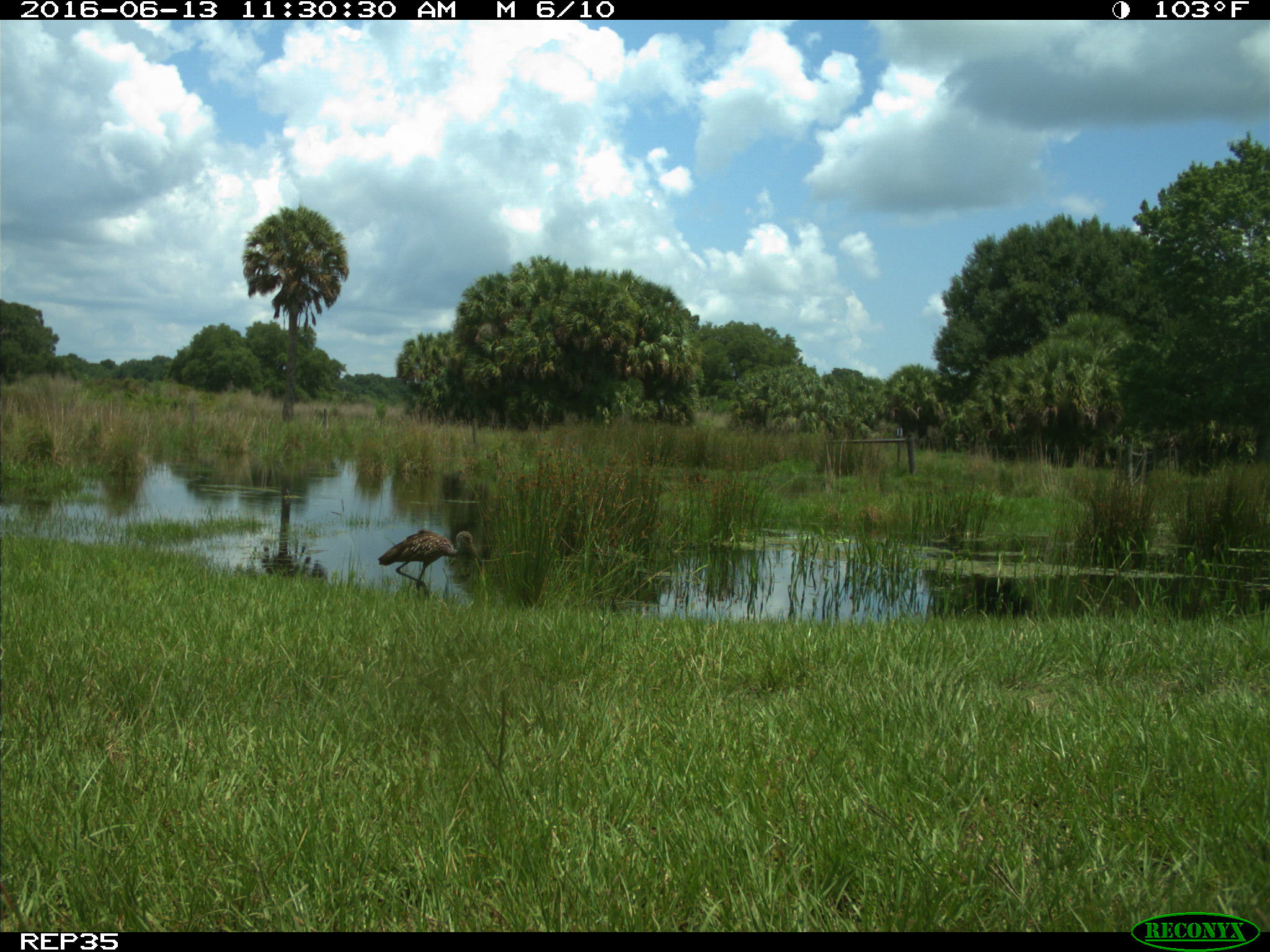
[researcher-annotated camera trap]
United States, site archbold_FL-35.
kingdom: Animalia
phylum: Chordata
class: Aves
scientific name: Aves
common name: birds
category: unidentified bird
Unidentified bird (birds) (Aves).